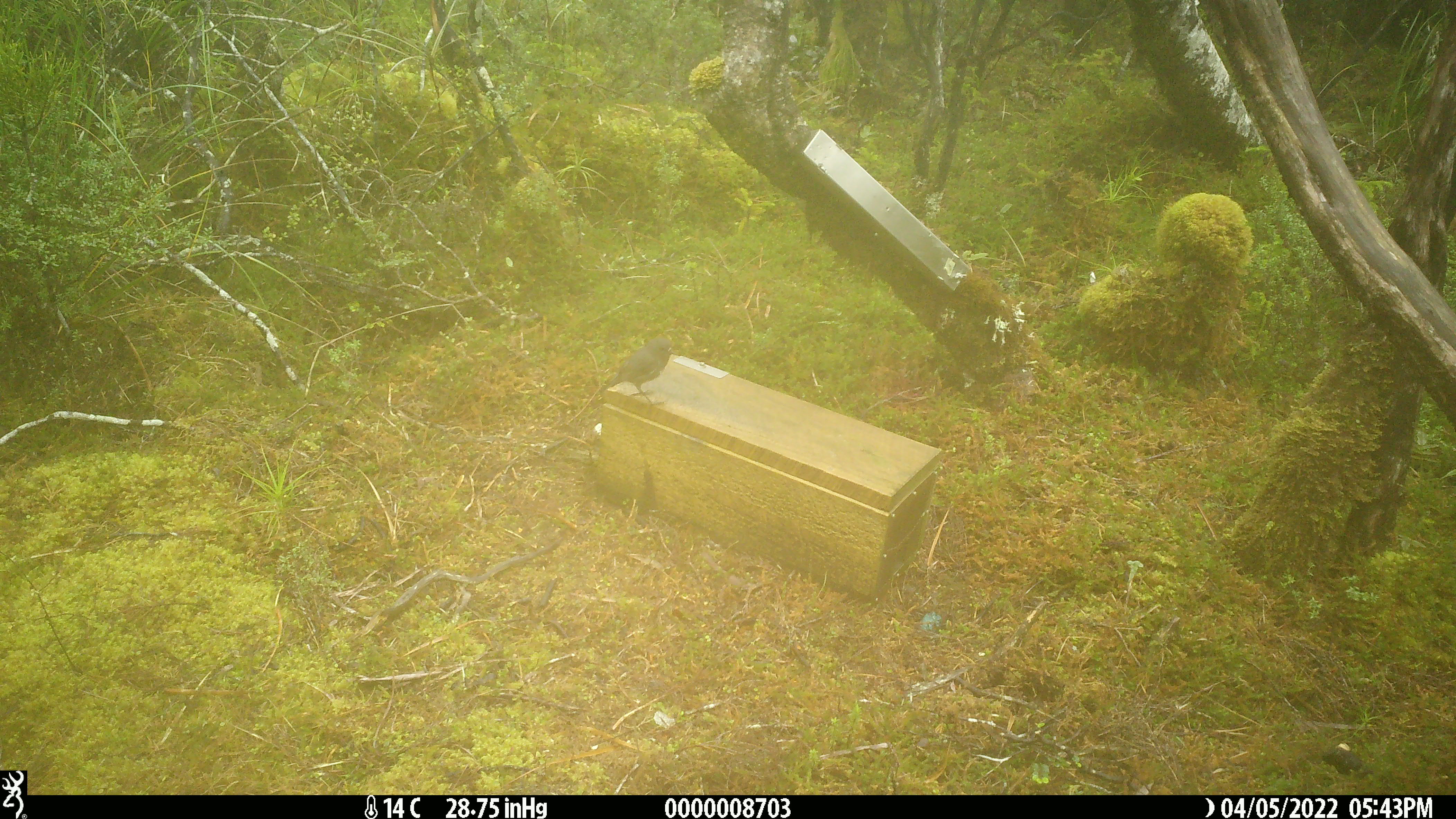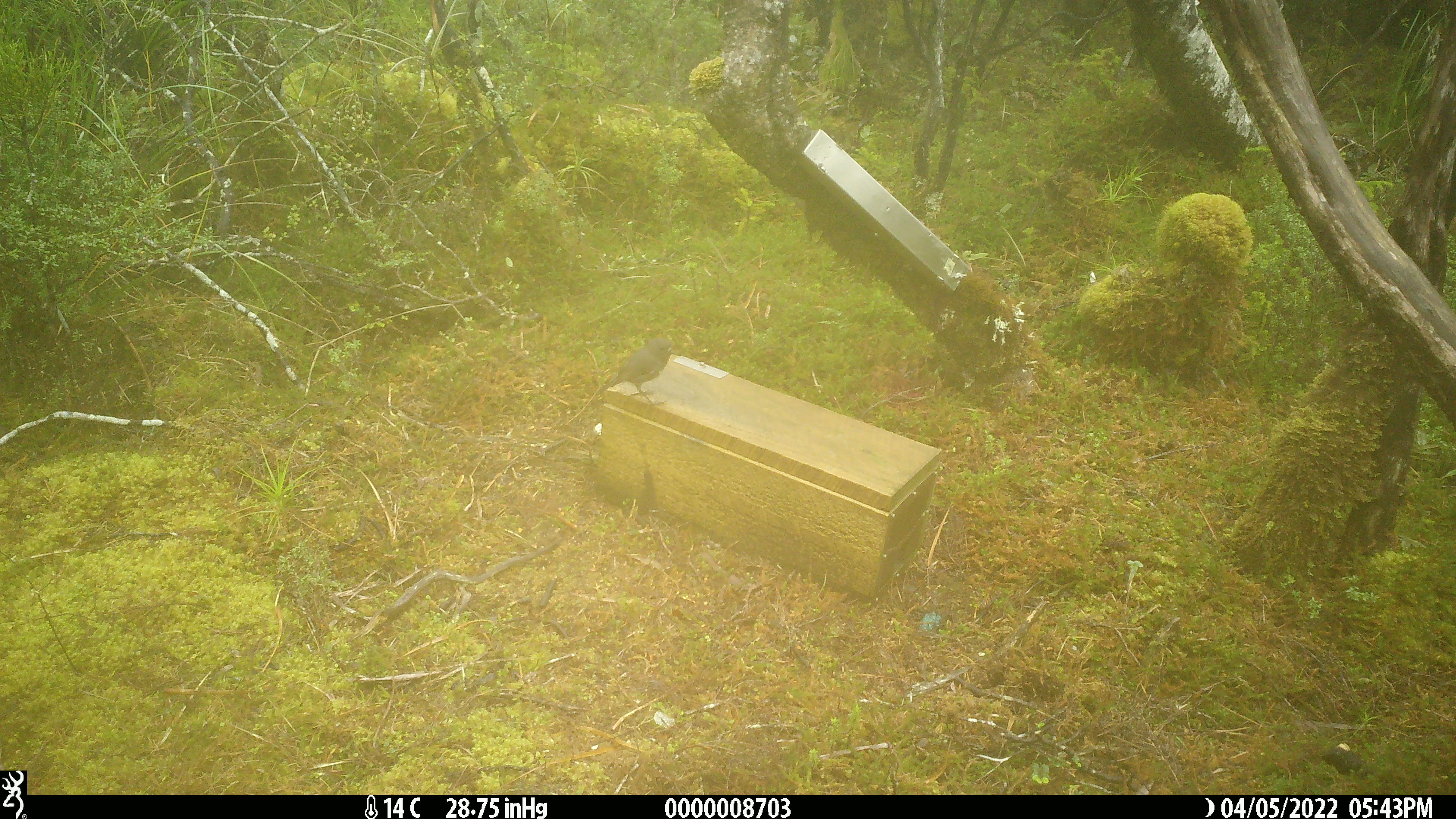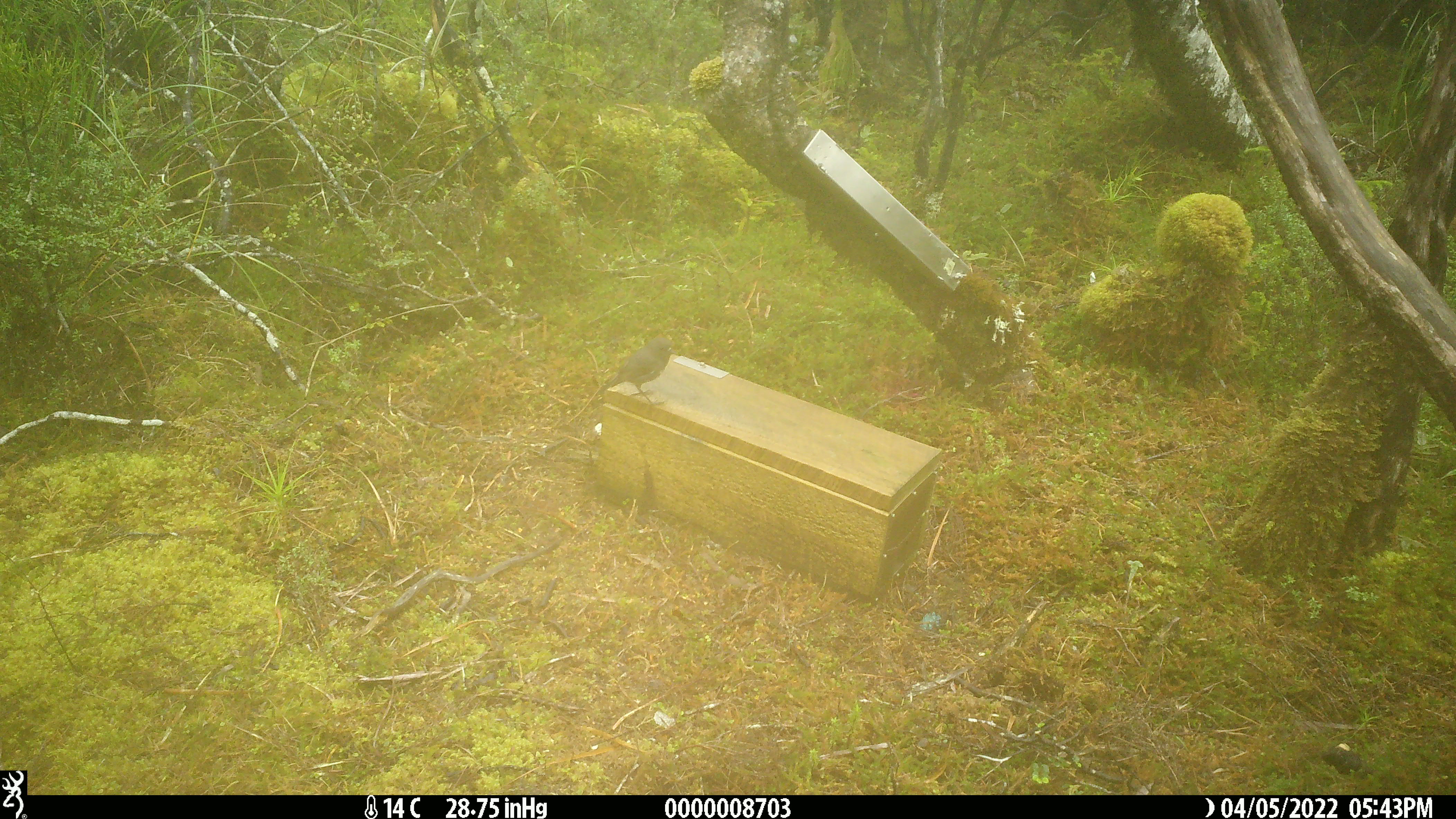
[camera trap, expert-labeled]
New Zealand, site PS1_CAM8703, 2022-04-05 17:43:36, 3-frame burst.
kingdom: Animalia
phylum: Chordata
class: Aves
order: Passeriformes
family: Petroicidae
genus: Petroica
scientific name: Petroica australis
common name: new zealand robin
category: robin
Robin (new zealand robin) (Petroica australis).